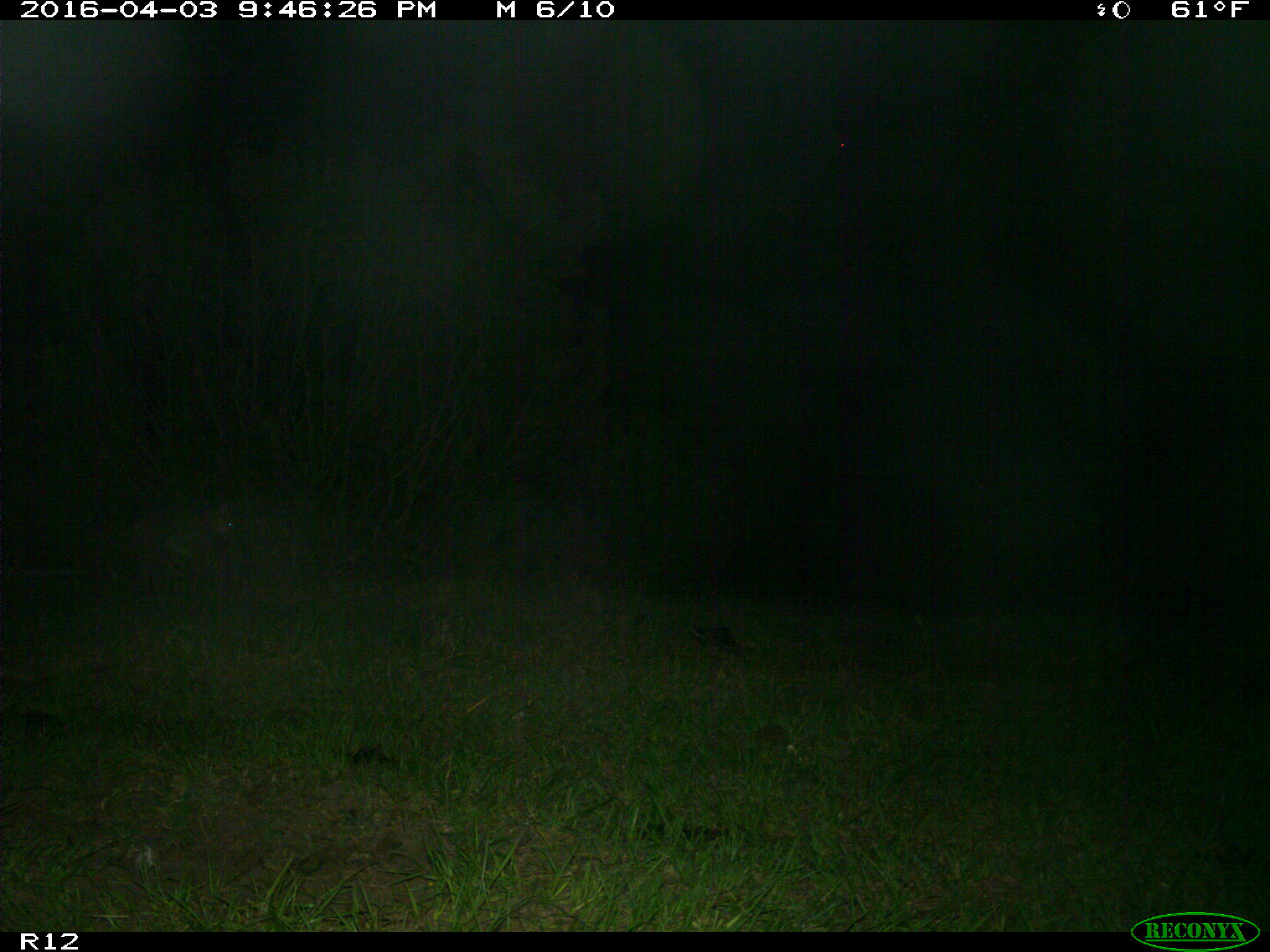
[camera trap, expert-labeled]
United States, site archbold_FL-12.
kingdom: Animalia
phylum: Chordata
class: Mammalia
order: Carnivora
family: Felidae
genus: Lynx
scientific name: Lynx rufus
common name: bobcat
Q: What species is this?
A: Lynx rufus (bobcat).